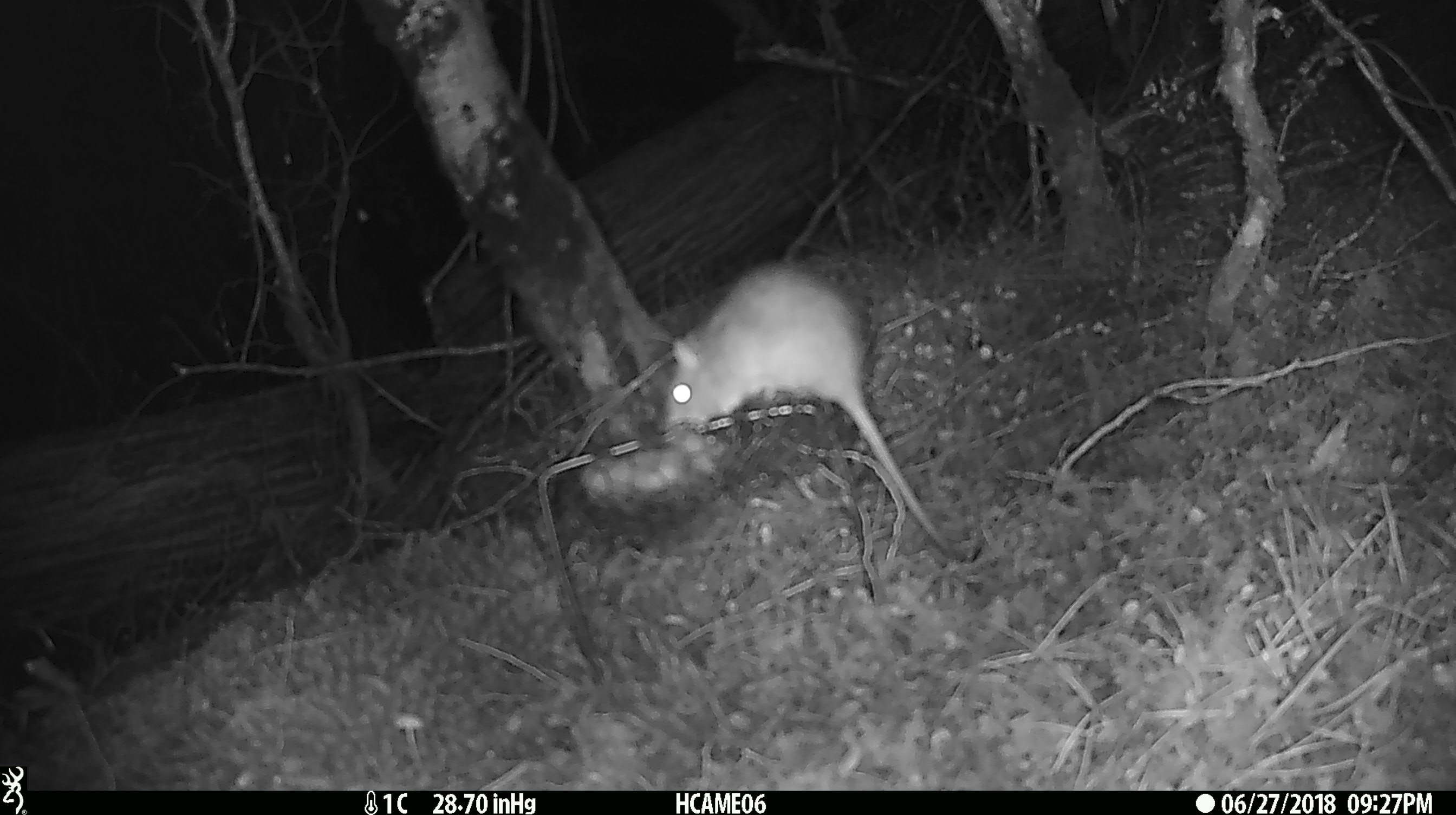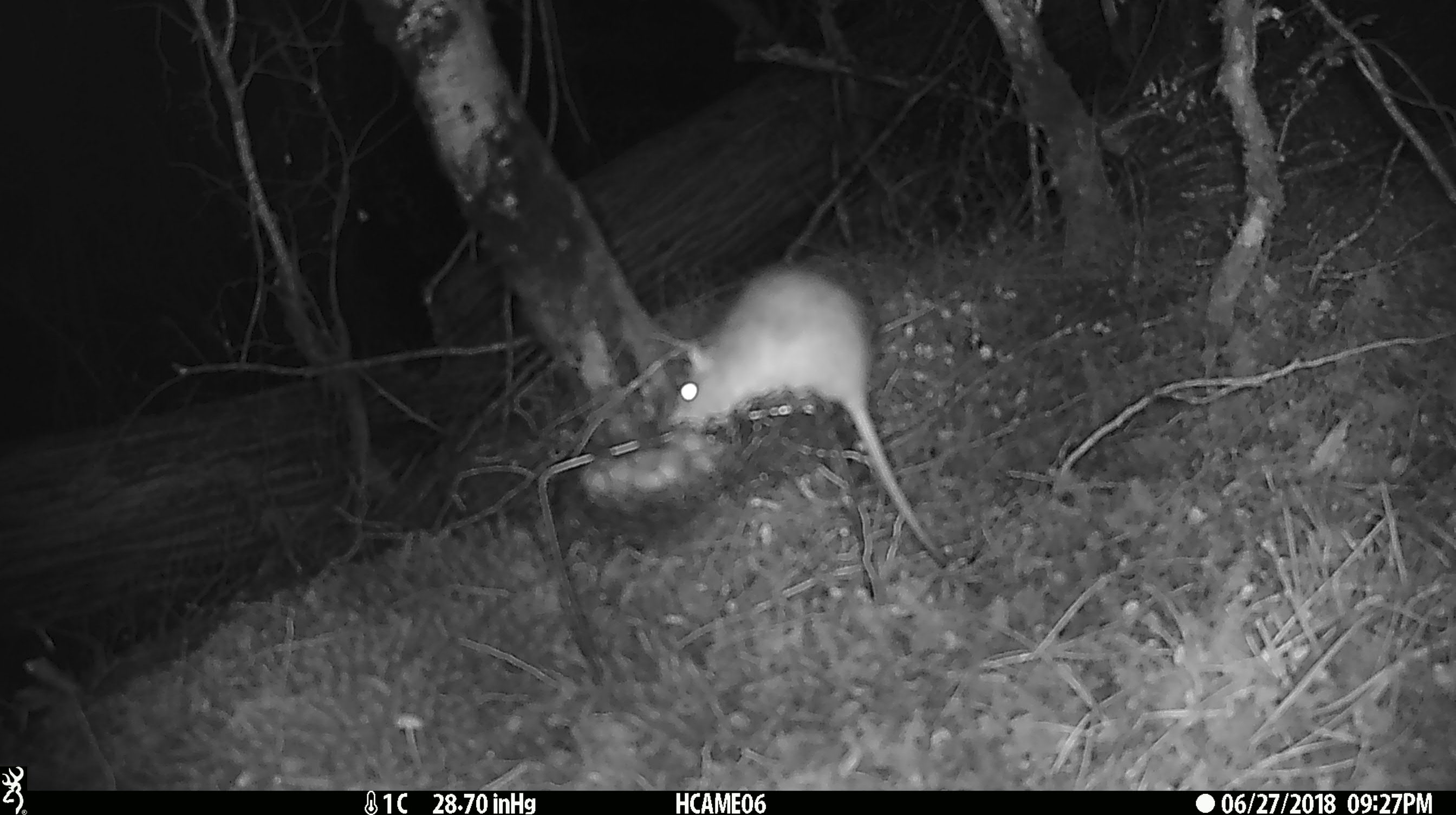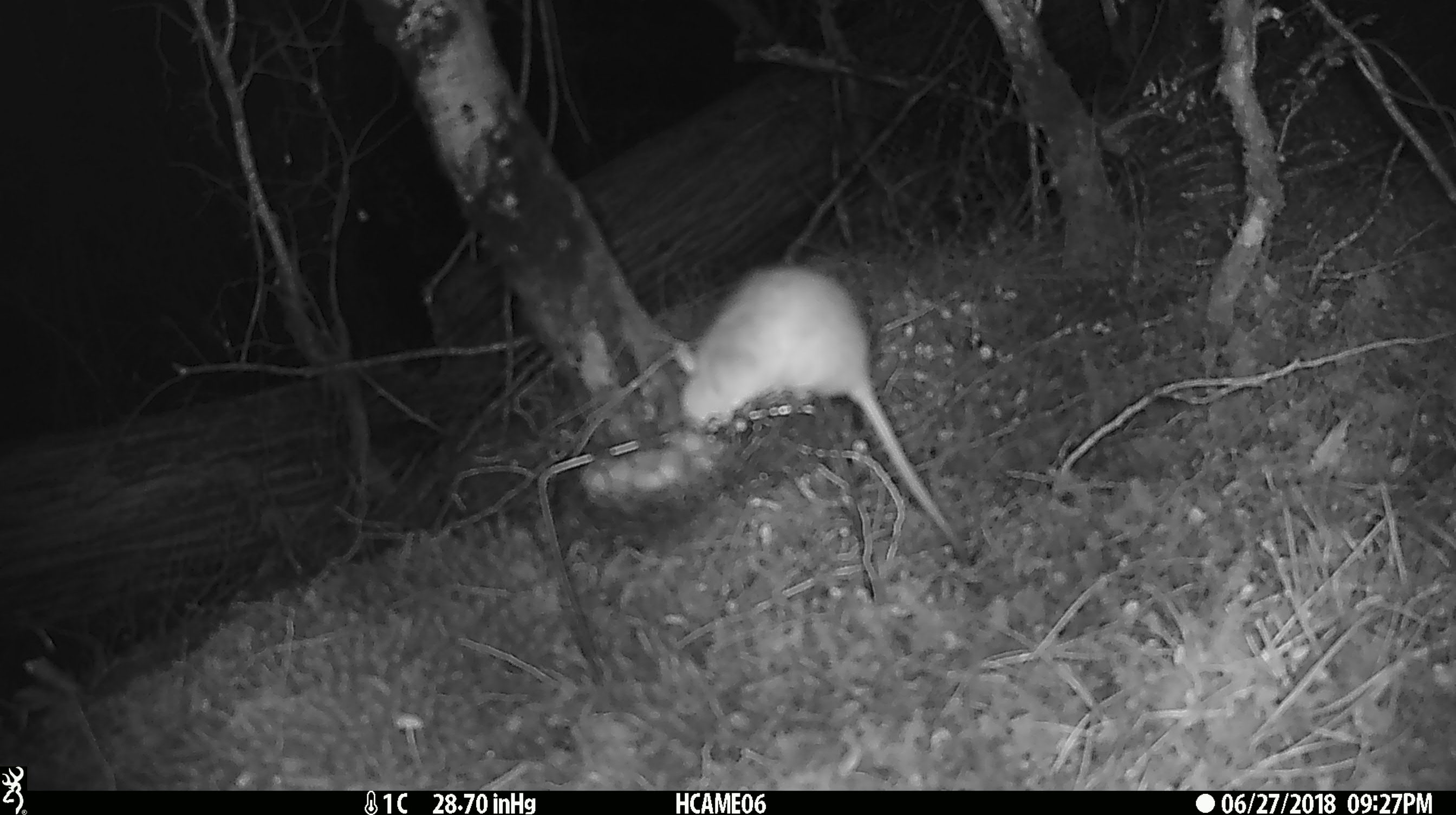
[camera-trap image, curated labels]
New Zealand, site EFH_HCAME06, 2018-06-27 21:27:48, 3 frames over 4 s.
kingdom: Animalia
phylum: Chordata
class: Mammalia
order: Rodentia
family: Muridae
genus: Rattus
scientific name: Rattus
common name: rat